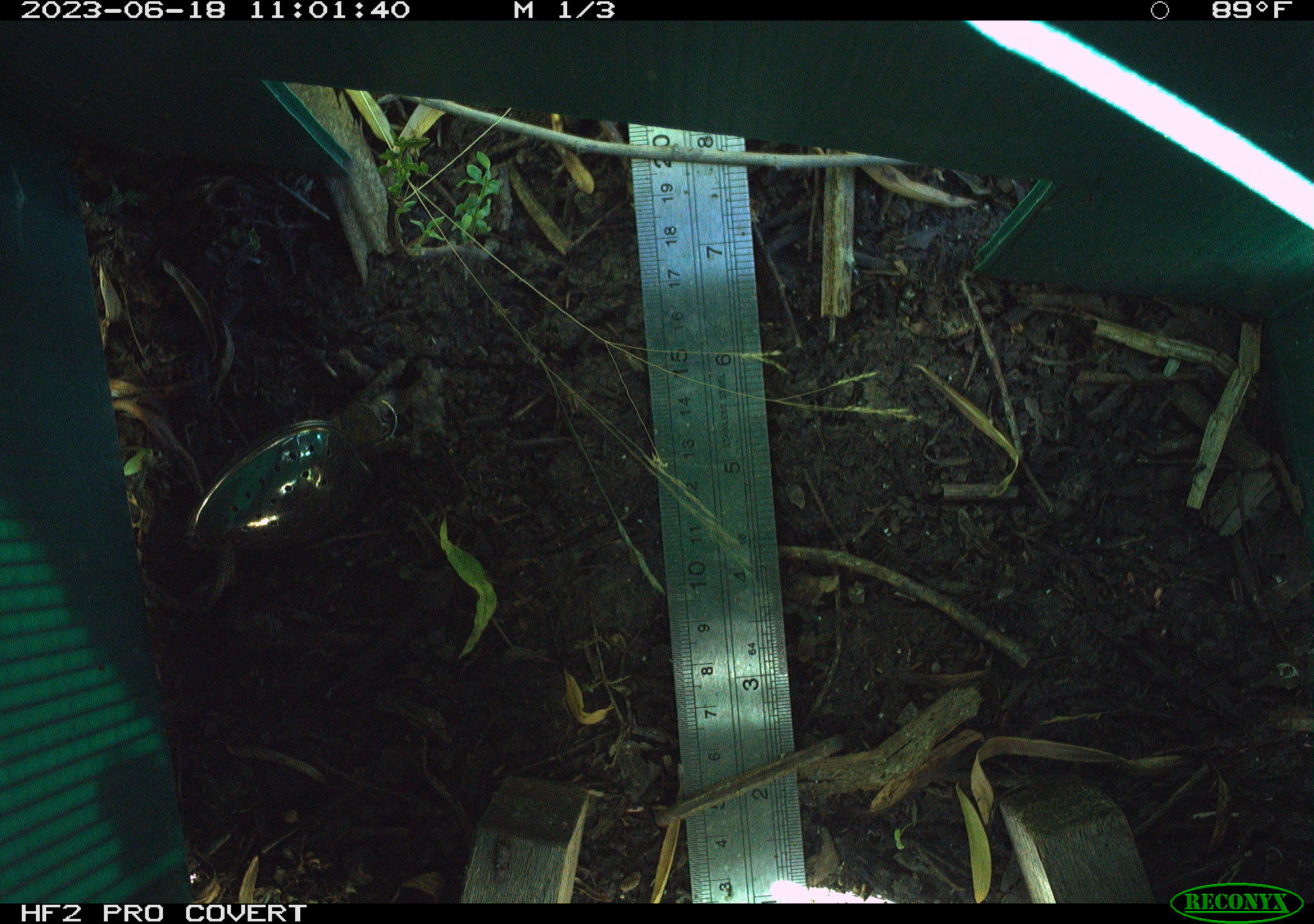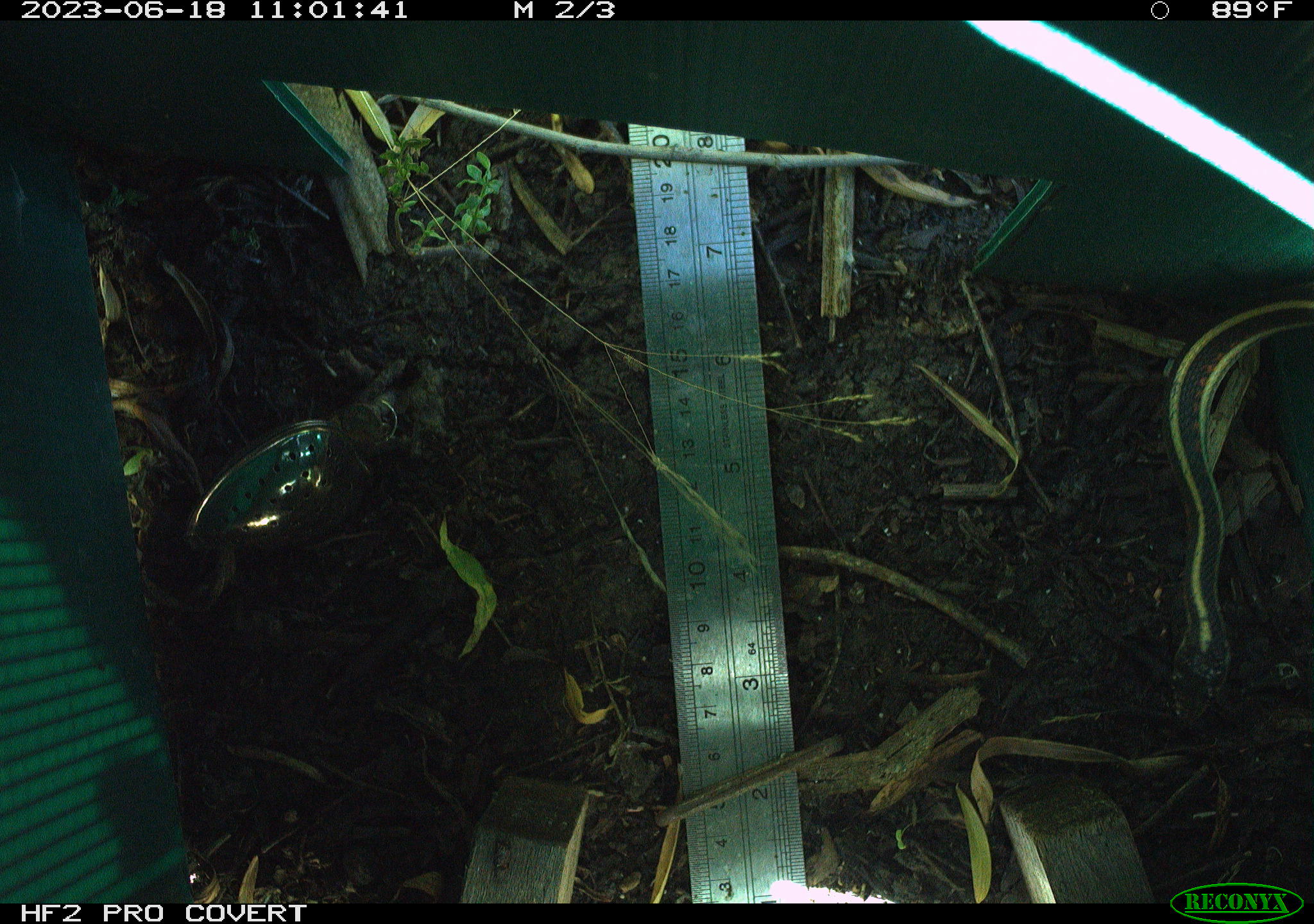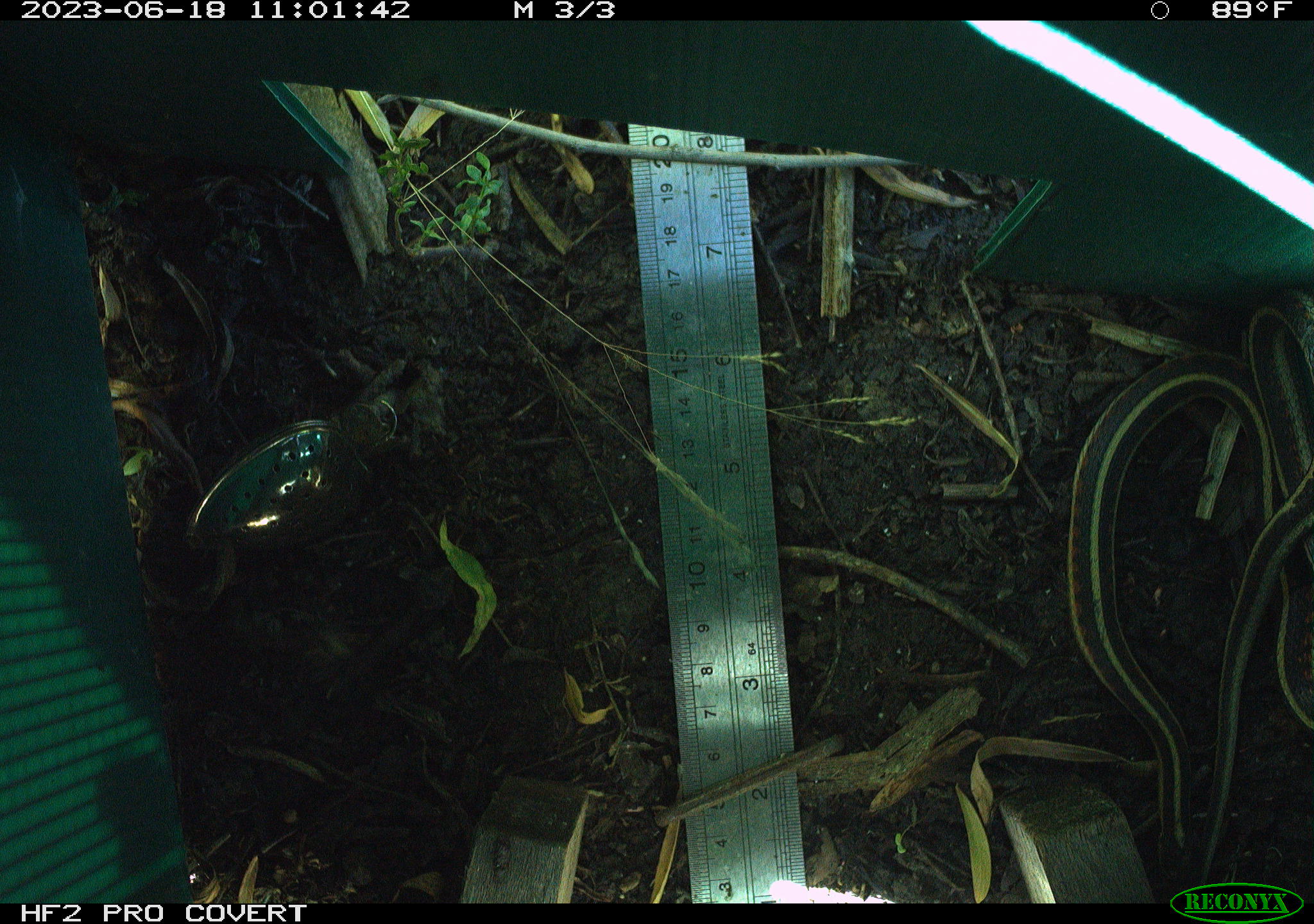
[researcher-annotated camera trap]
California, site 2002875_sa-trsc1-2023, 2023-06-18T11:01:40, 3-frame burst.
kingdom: Animalia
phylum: Chordata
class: Reptilia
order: Squamata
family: Colubridae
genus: Thamnophis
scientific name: Thamnophis sirtalis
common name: common gartersnake